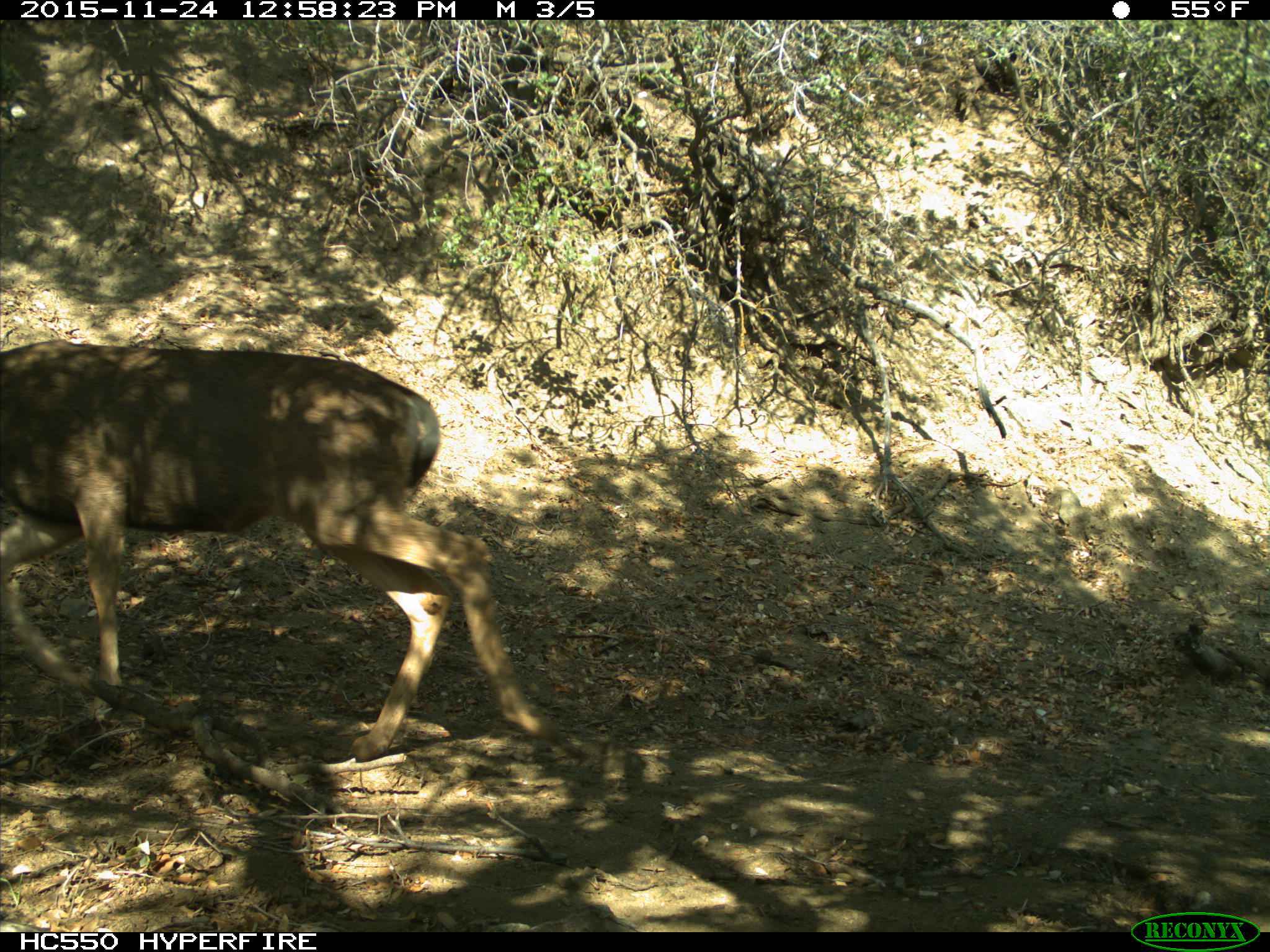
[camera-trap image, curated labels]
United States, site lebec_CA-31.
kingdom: Animalia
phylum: Chordata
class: Mammalia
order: Artiodactyla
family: Cervidae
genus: Odocoileus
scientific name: Odocoileus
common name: deer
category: unidentified deer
Unidentified deer (deer) (Odocoileus).